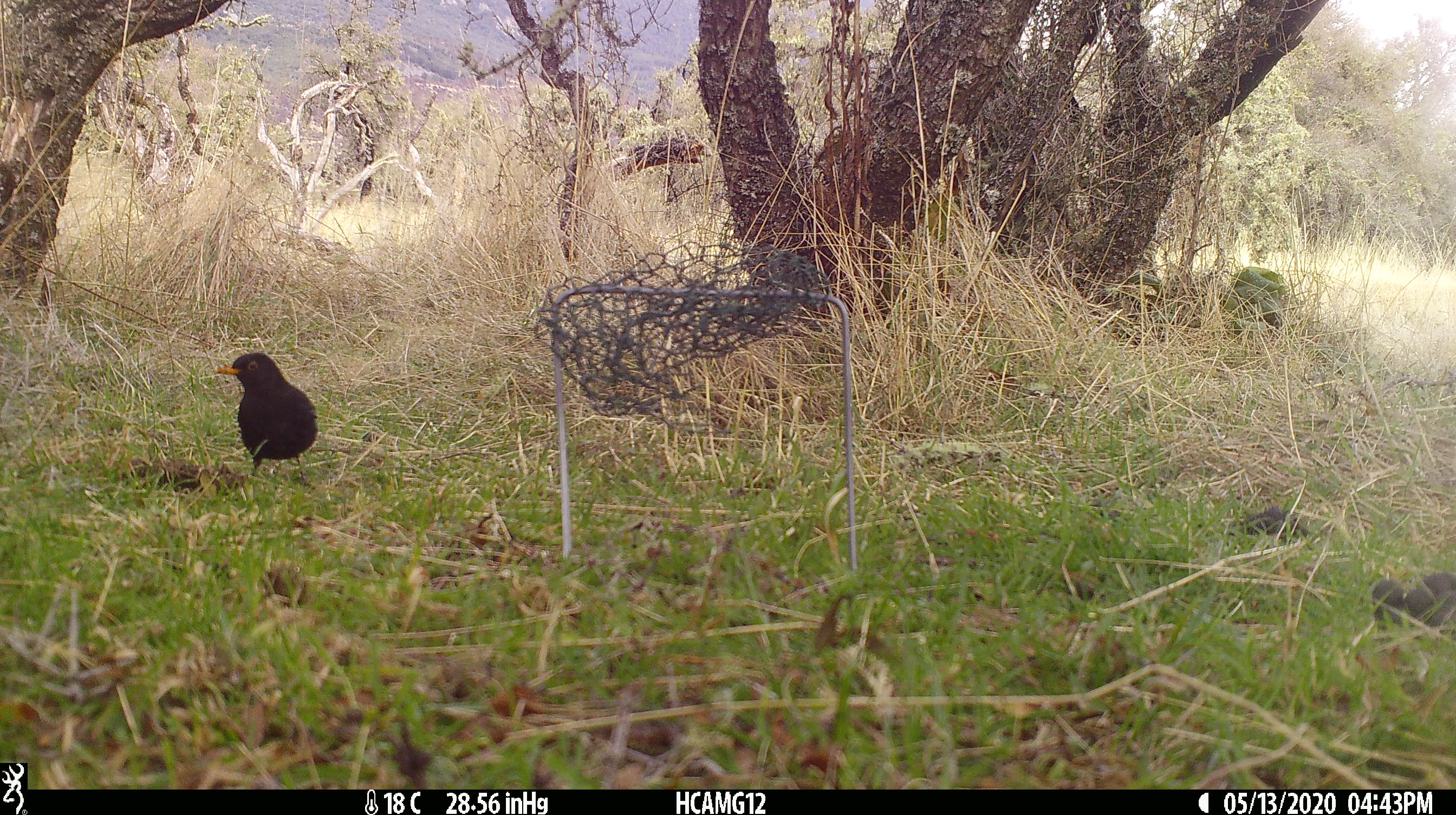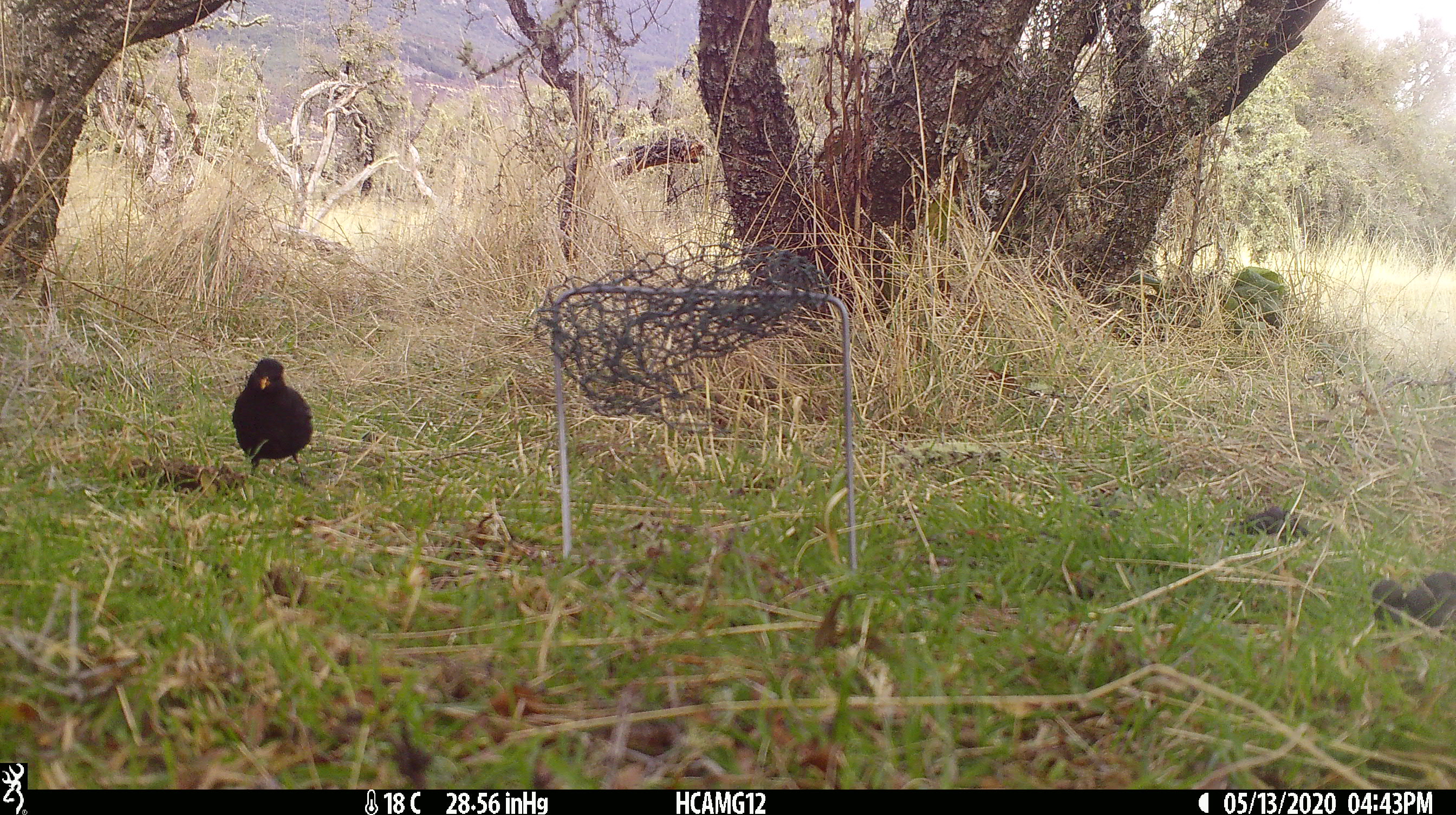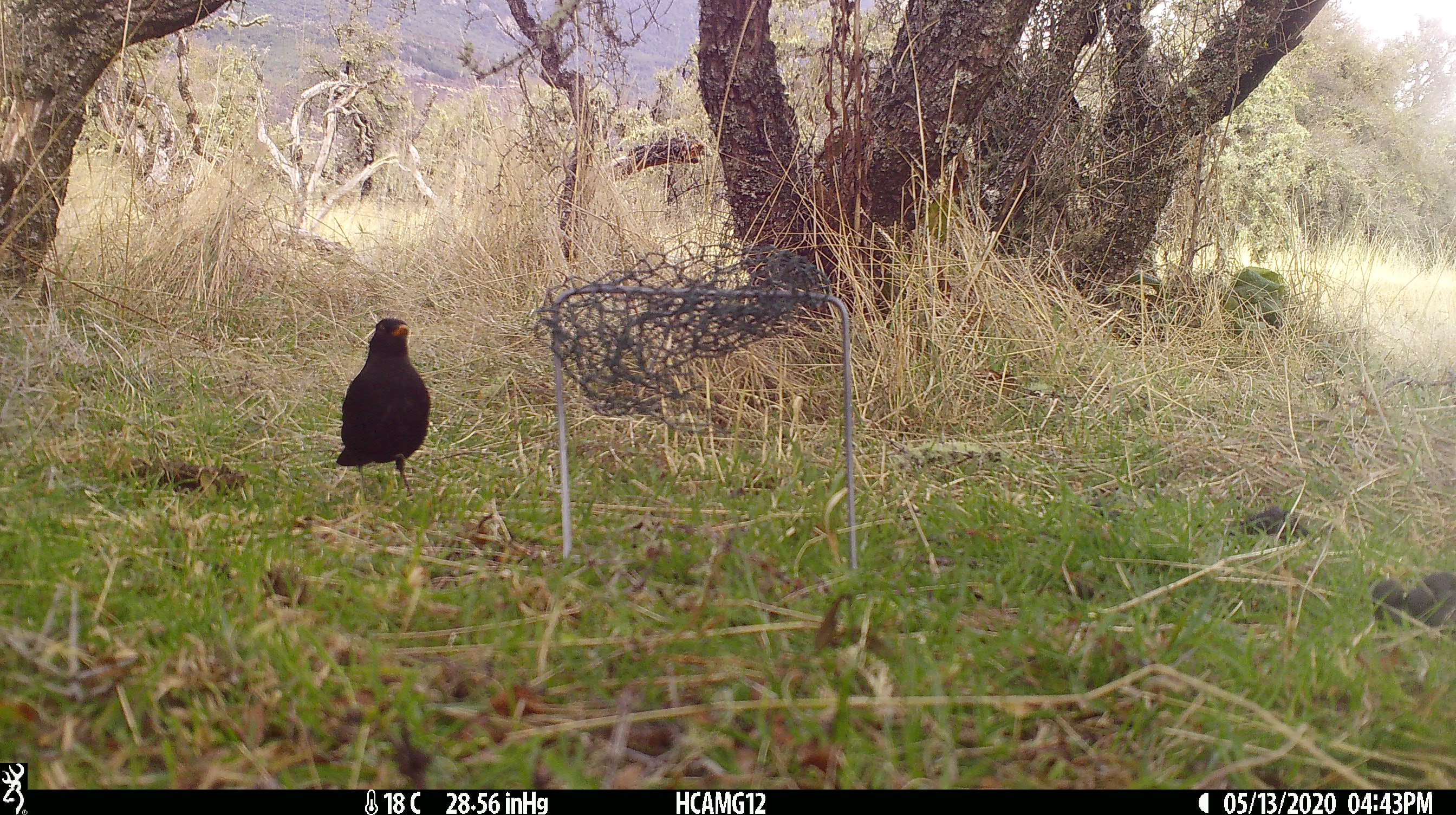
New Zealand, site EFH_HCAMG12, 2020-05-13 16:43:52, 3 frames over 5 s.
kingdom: Animalia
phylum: Chordata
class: Aves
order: Passeriformes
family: Turdidae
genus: Turdus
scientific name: Turdus merula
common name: eurasian blackbird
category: blackbird